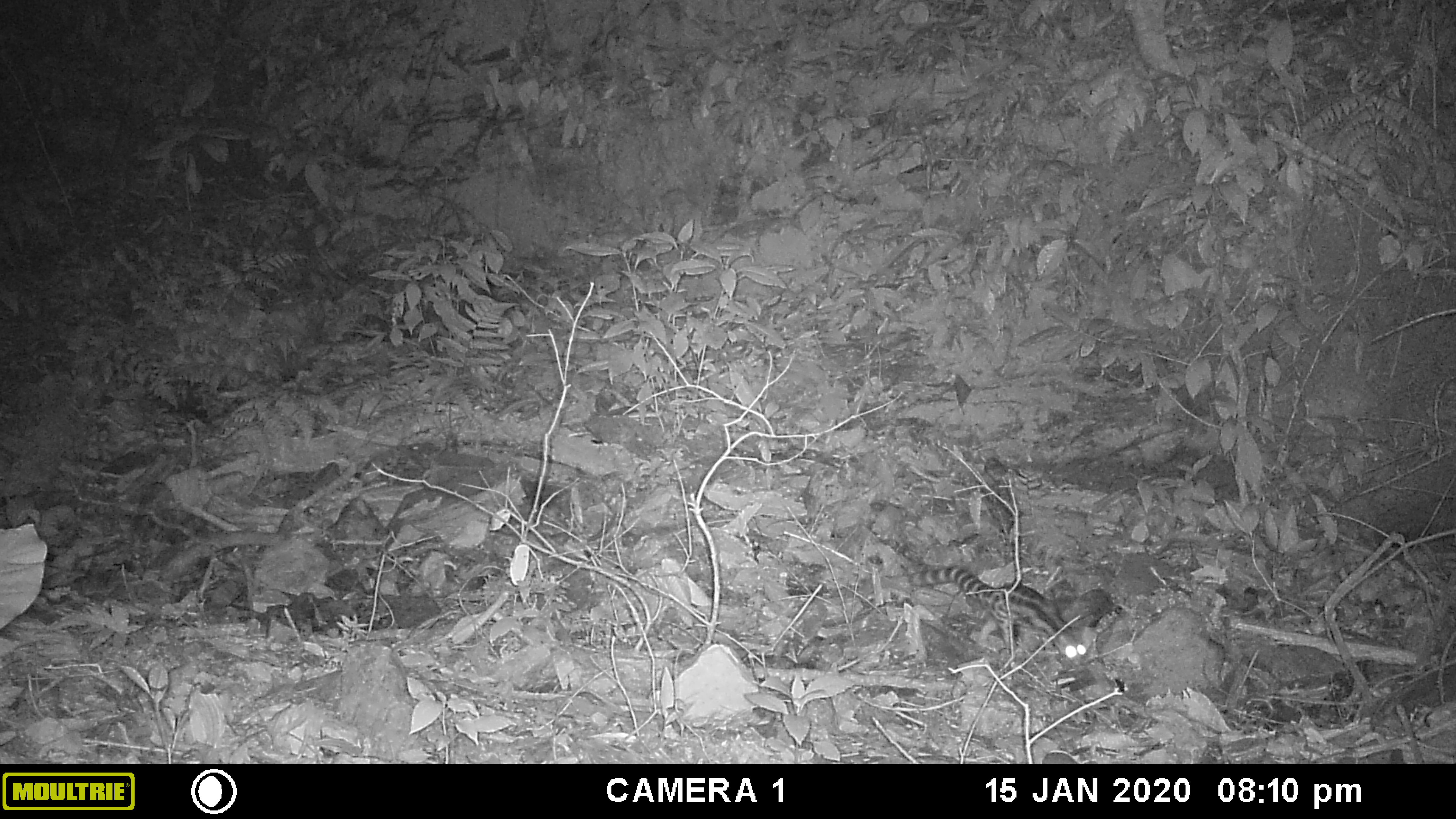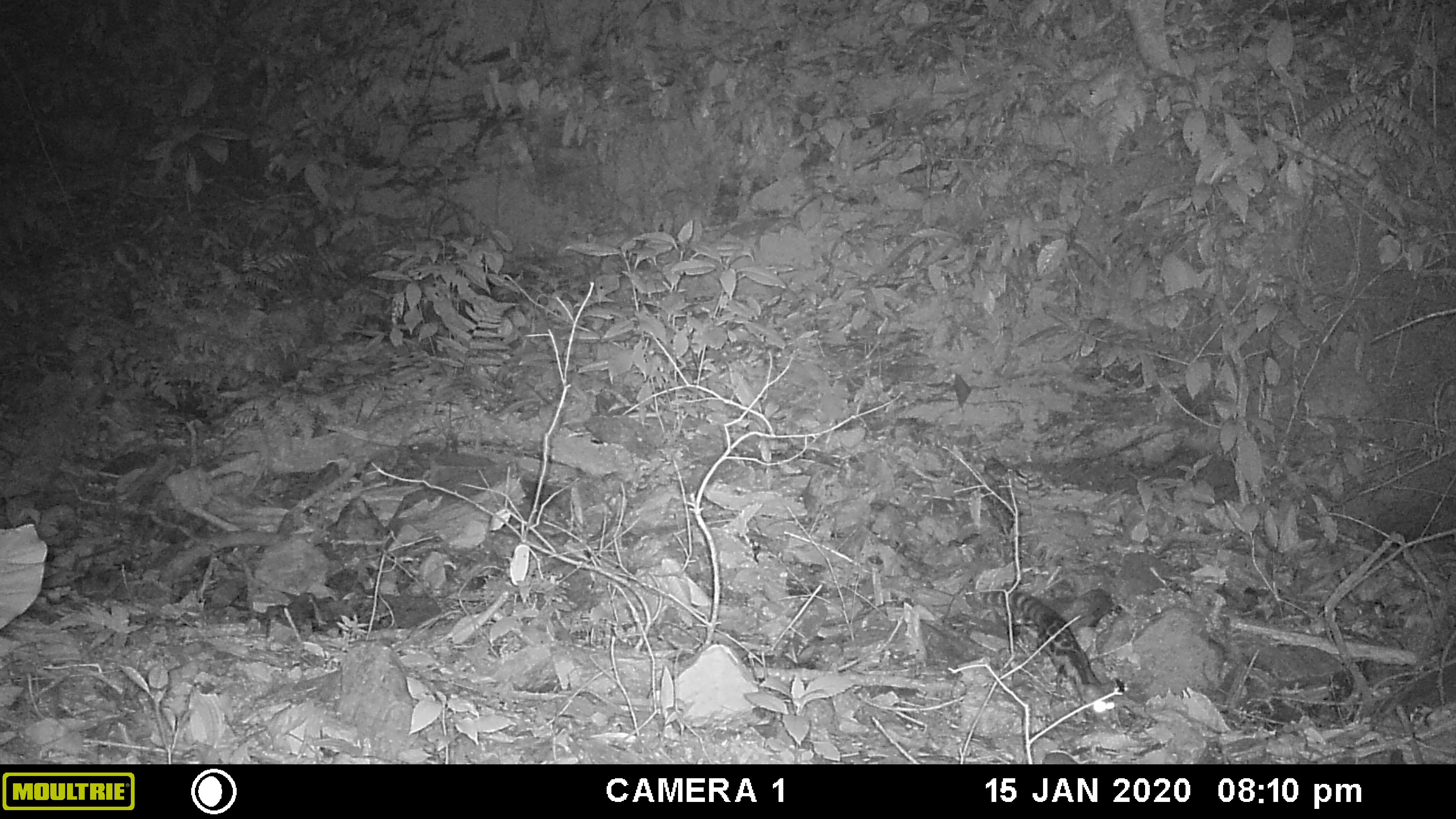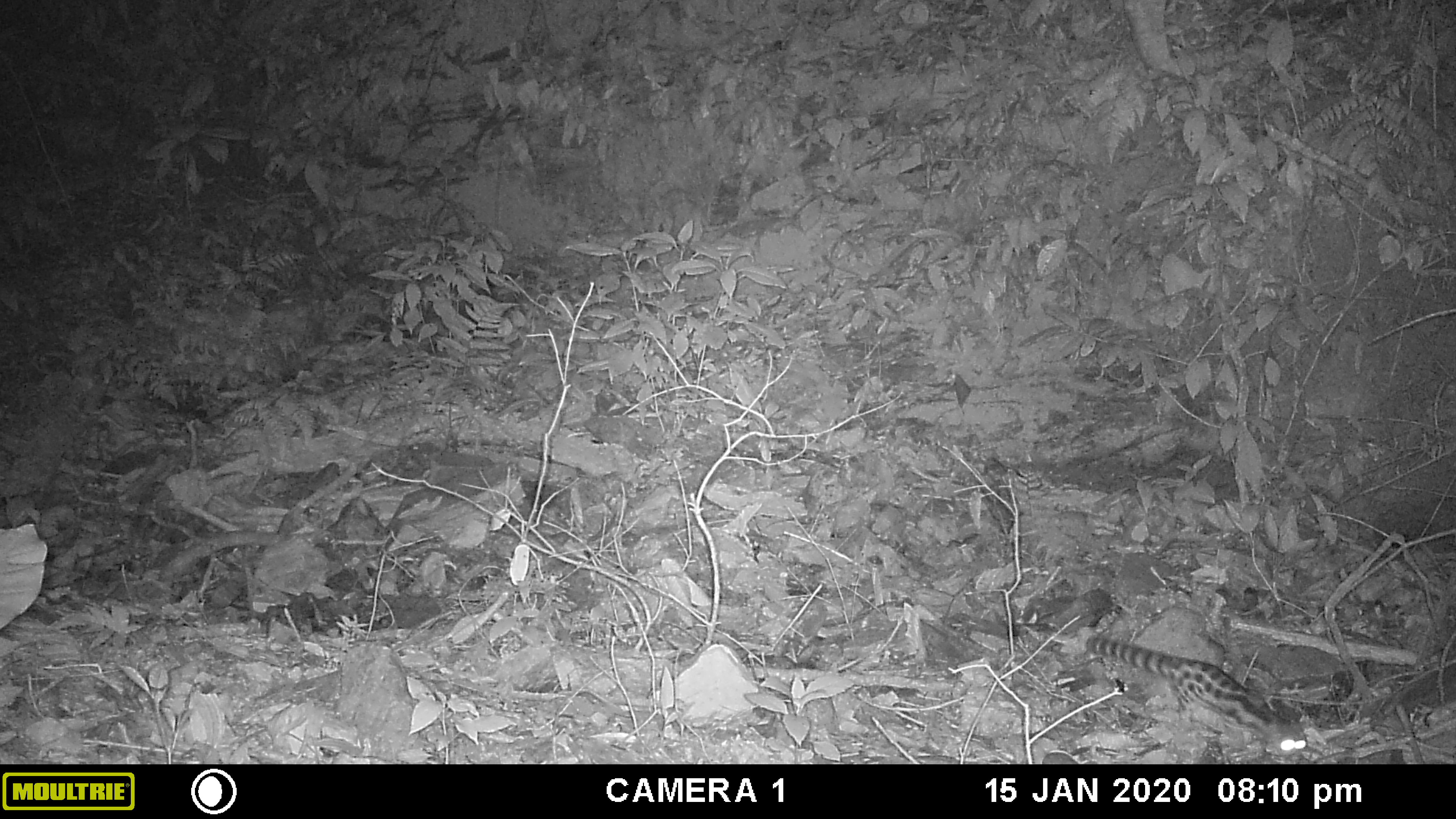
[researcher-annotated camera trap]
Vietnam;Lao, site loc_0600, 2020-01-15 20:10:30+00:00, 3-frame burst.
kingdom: Animalia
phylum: Chordata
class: Mammalia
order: Carnivora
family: Prionodontidae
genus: Prionodon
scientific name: Prionodon pardicolor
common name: spotted linsang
Spotted linsang (Prionodon pardicolor). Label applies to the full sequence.